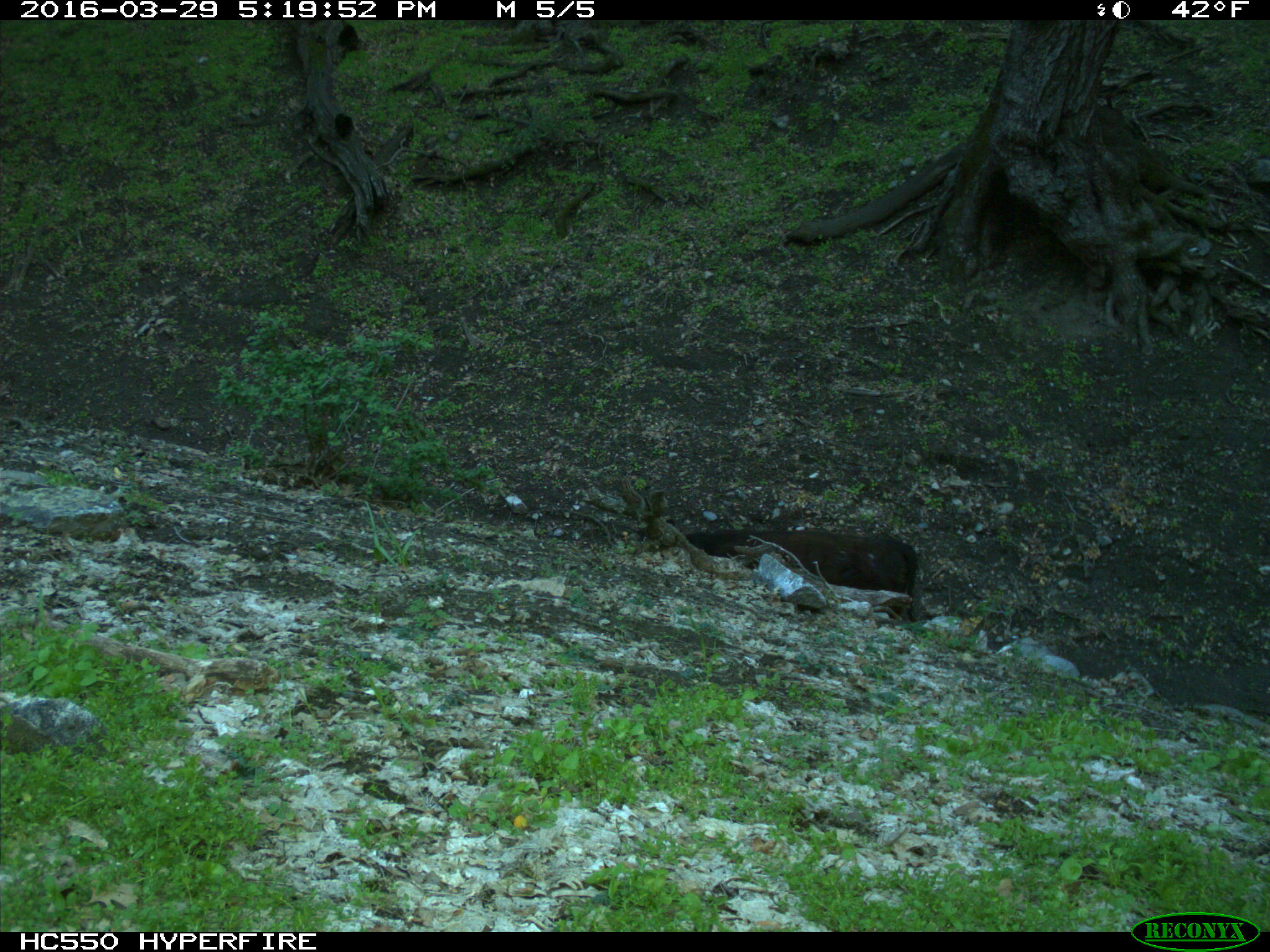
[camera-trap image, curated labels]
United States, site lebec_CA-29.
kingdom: Animalia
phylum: Chordata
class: Mammalia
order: Artiodactyla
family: Bovidae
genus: Bos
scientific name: Bos taurus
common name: domestic cow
Bos taurus (domestic cow).